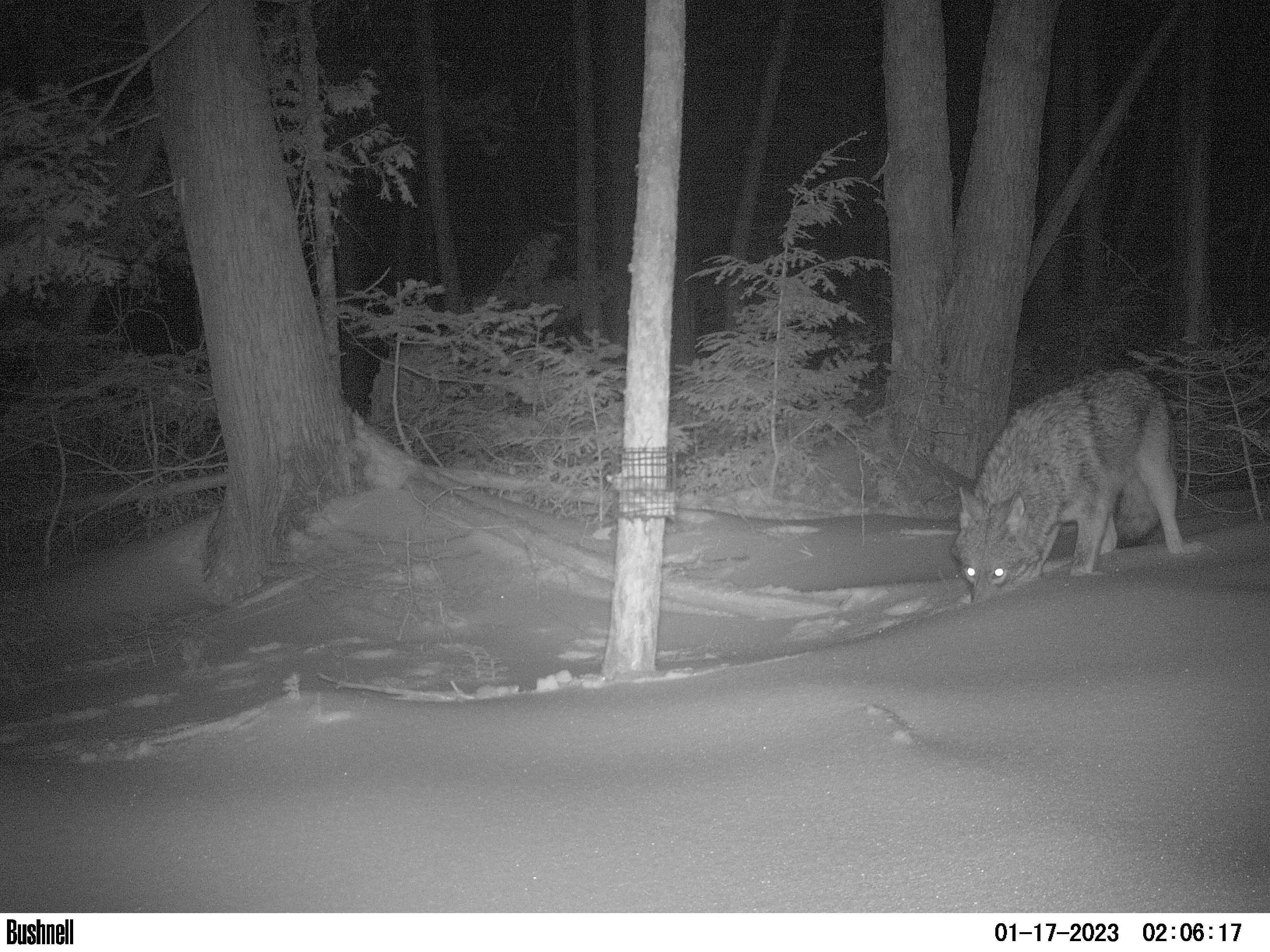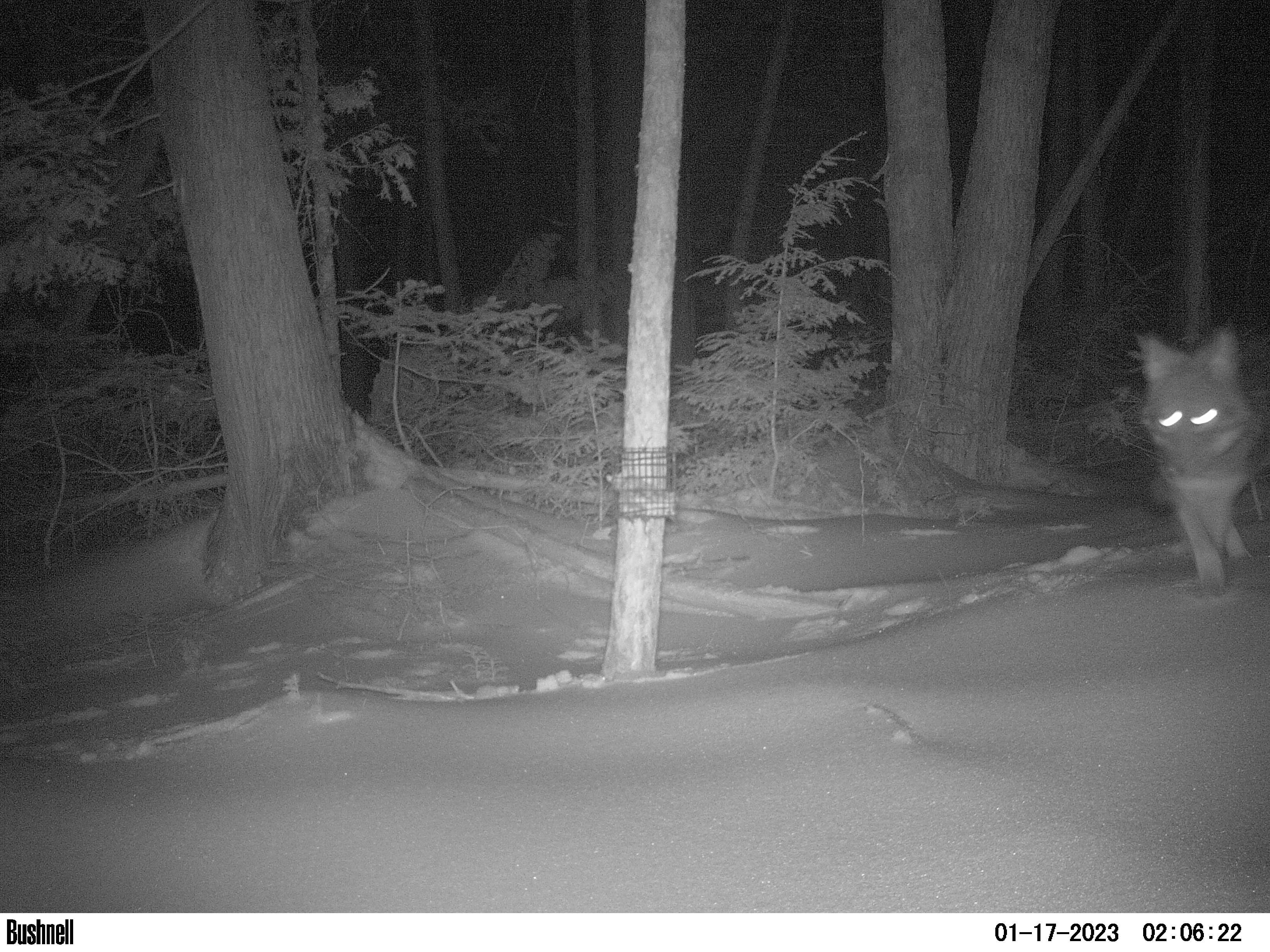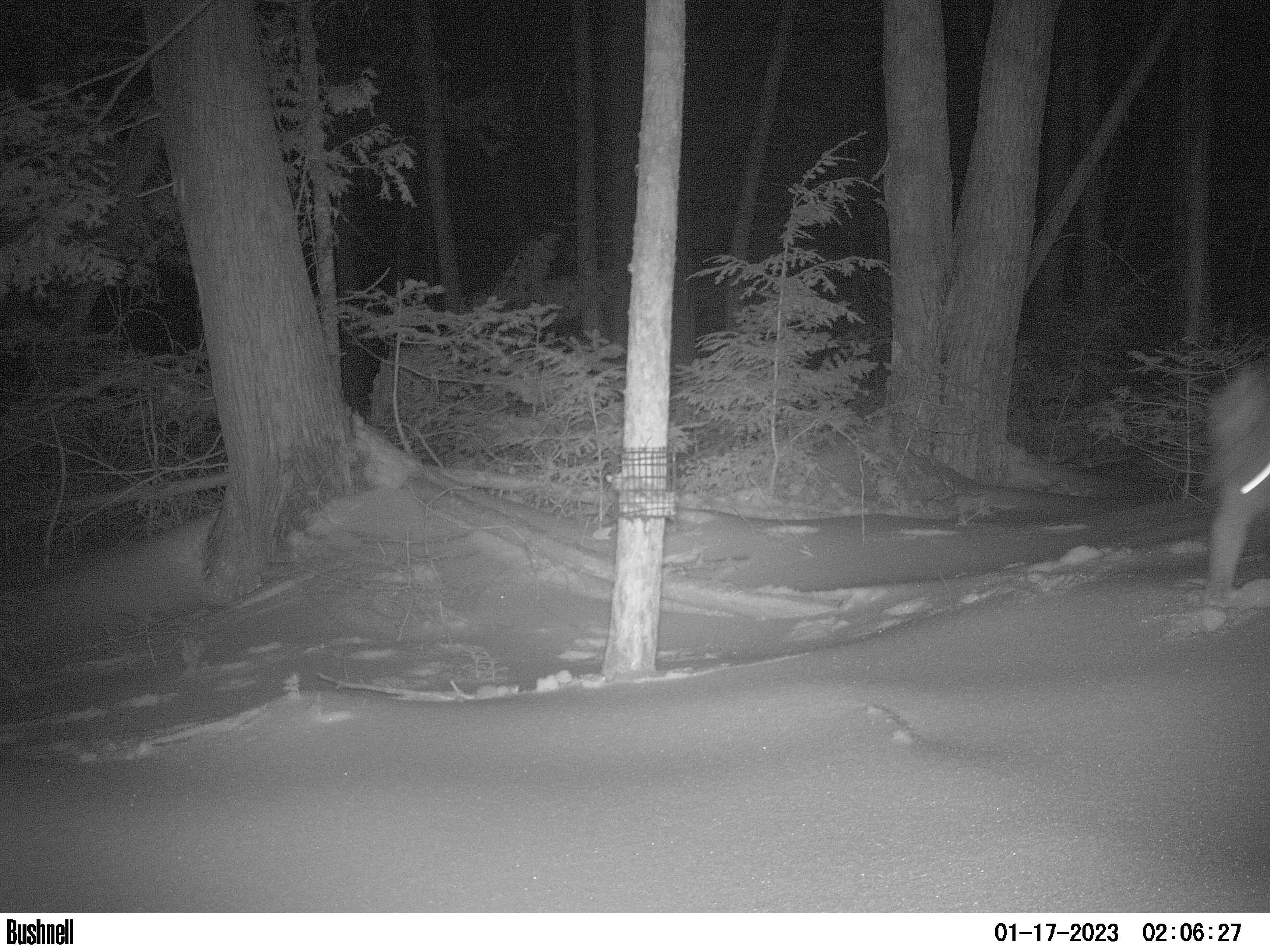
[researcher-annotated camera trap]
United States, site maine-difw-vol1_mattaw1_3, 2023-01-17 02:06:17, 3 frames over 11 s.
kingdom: Animalia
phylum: Chordata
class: Mammalia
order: Carnivora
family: Canidae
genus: Canis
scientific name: Canis latrans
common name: coyote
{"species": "coyote (Canis latrans)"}